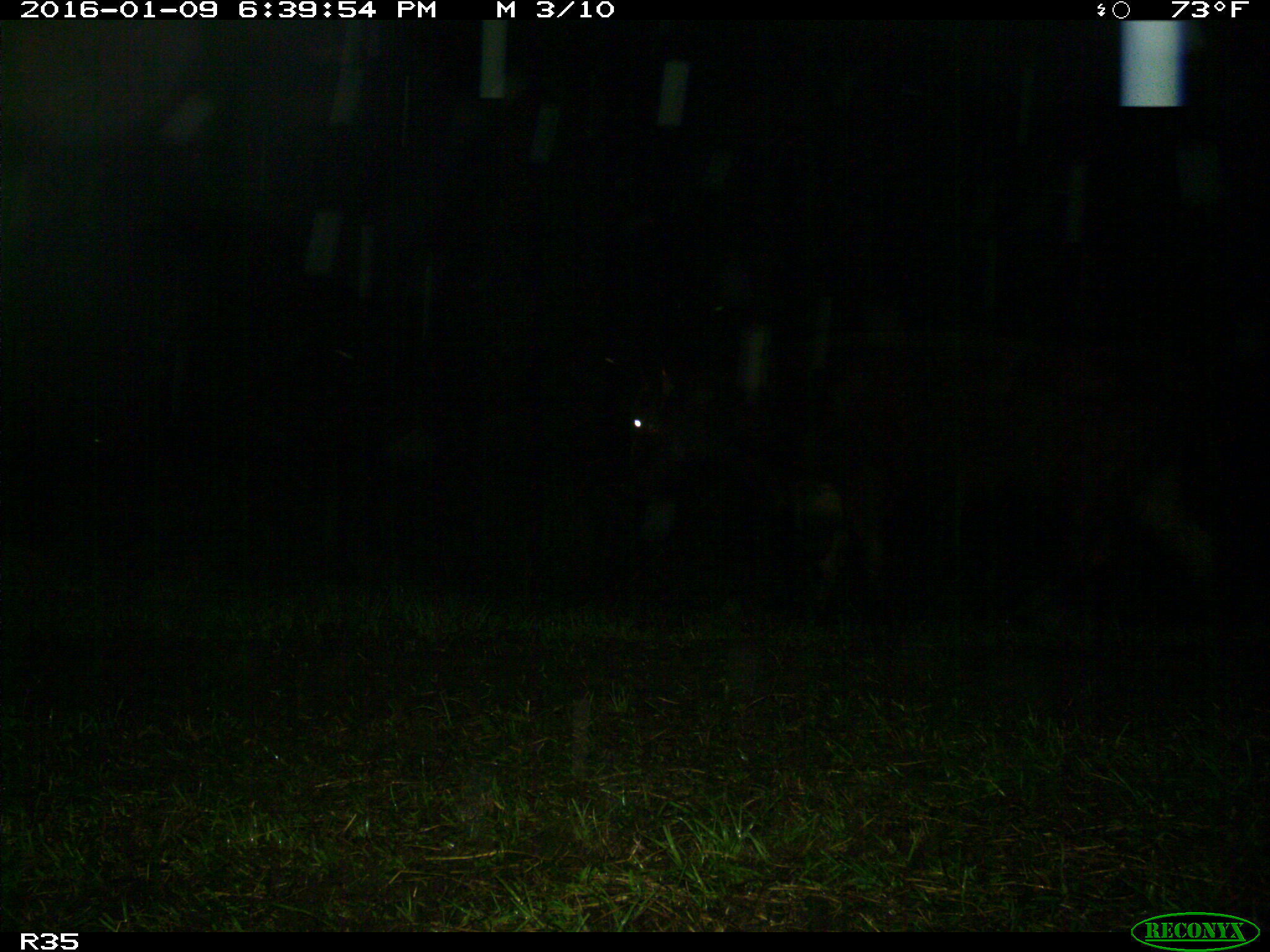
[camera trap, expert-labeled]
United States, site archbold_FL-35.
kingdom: Animalia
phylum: Chordata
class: Mammalia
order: Artiodactyla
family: Bovidae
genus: Bos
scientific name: Bos taurus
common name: domestic cow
Bos taurus (domestic cow).